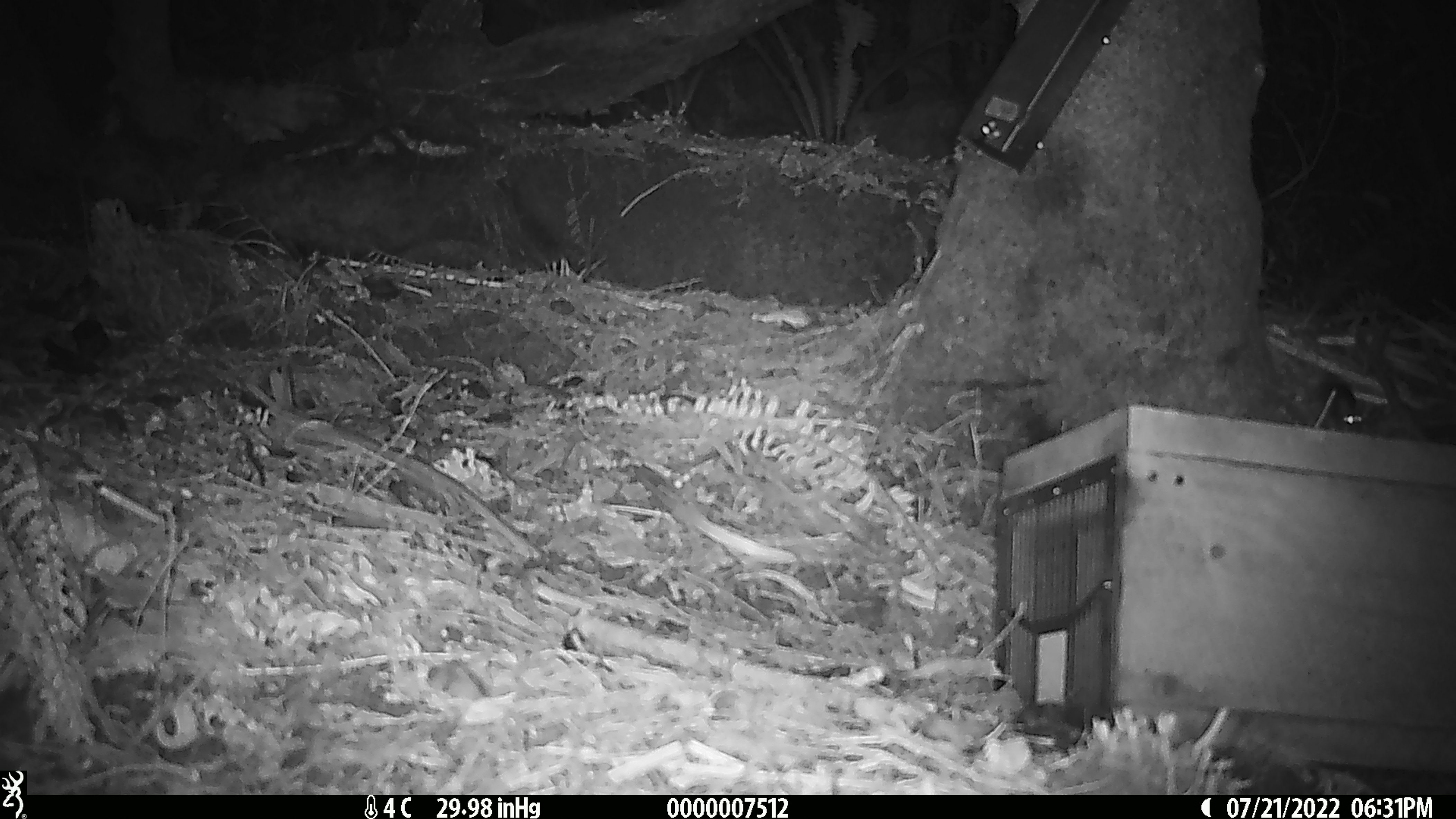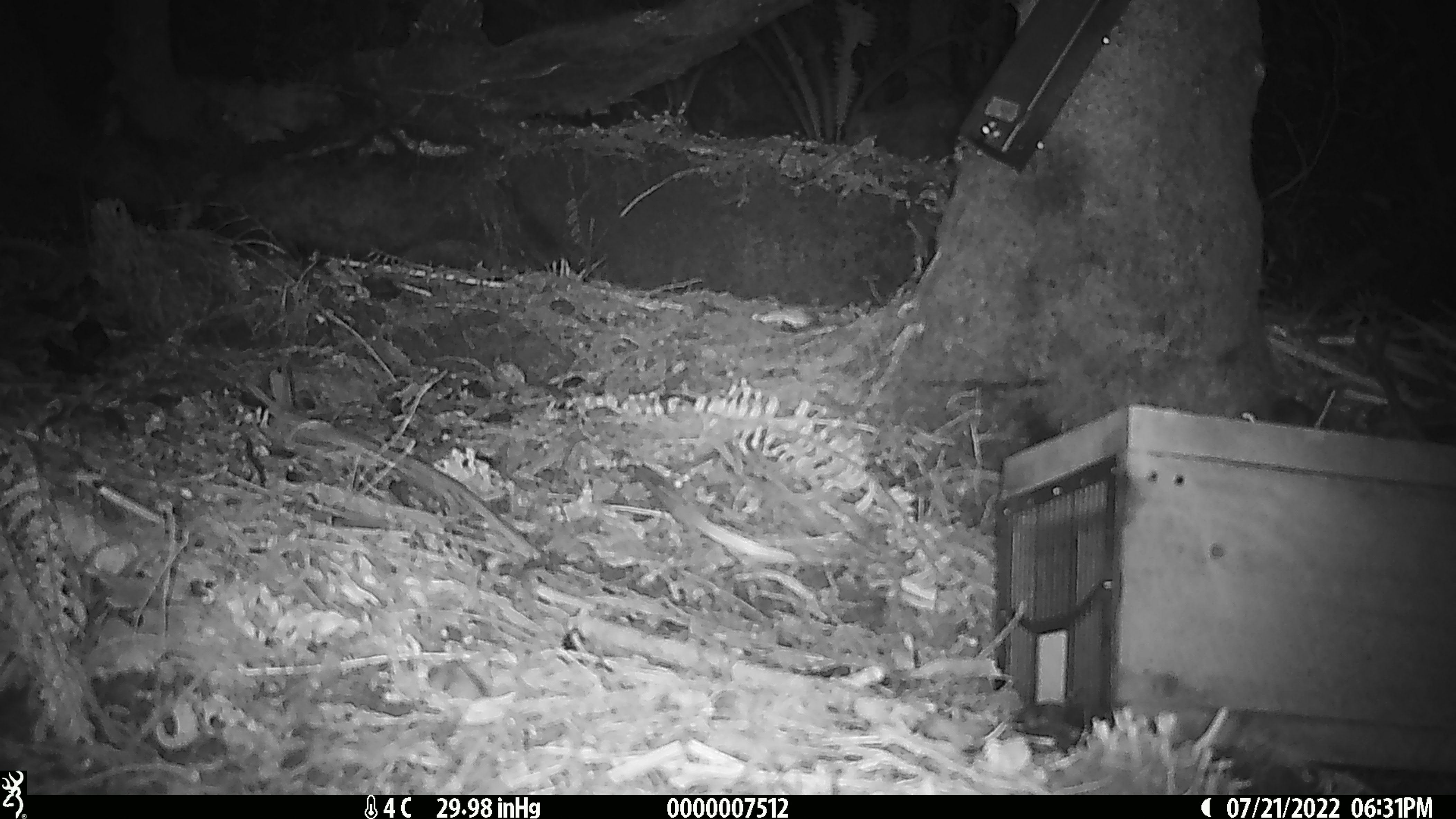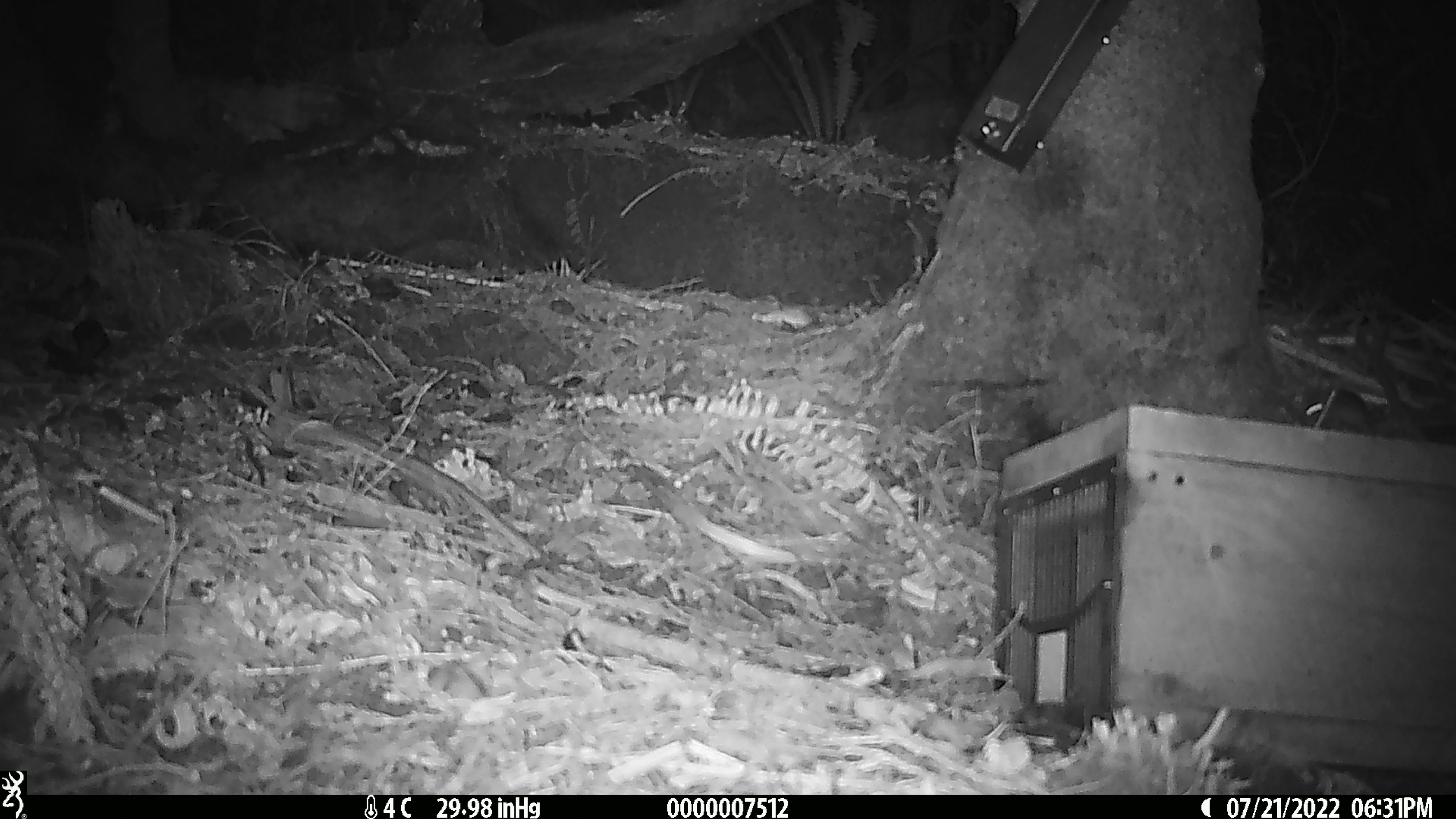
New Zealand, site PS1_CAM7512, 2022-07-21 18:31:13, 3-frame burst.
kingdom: Animalia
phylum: Chordata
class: Mammalia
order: Rodentia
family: Muridae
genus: Mus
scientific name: Mus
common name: mouse